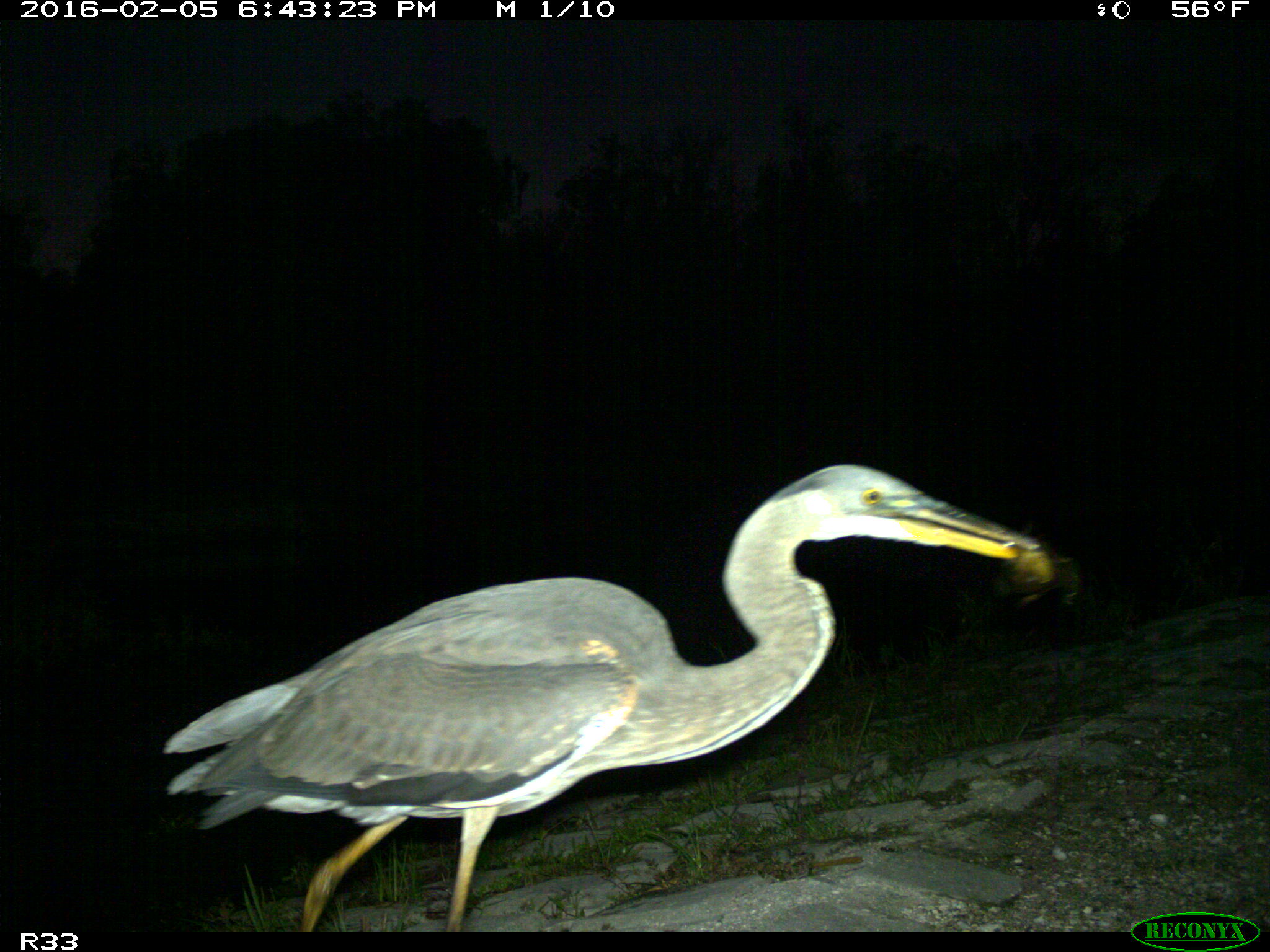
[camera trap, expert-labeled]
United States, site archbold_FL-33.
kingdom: Animalia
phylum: Chordata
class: Aves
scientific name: Aves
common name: birds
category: unidentified bird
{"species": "unidentified bird (birds) (Aves)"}